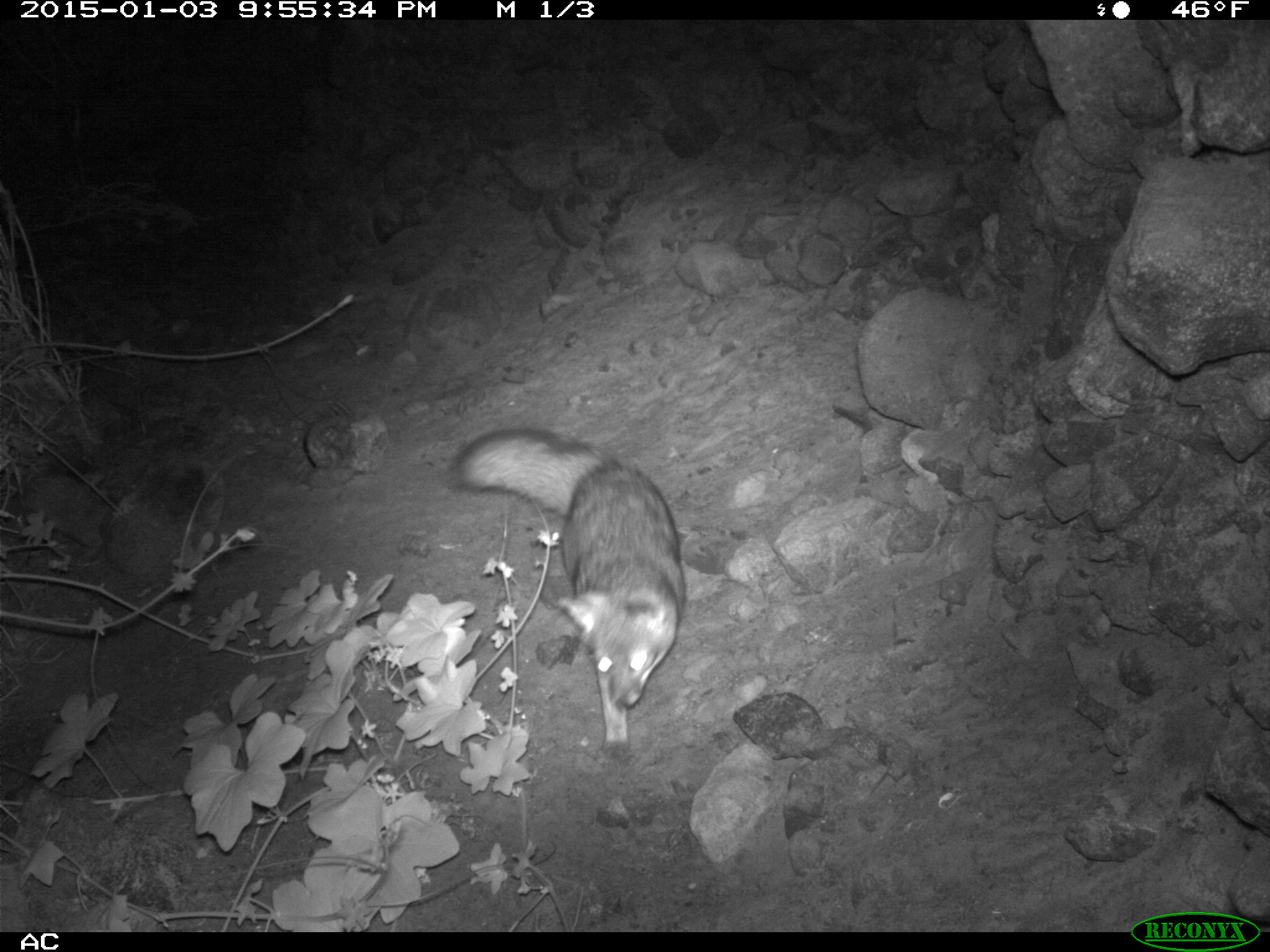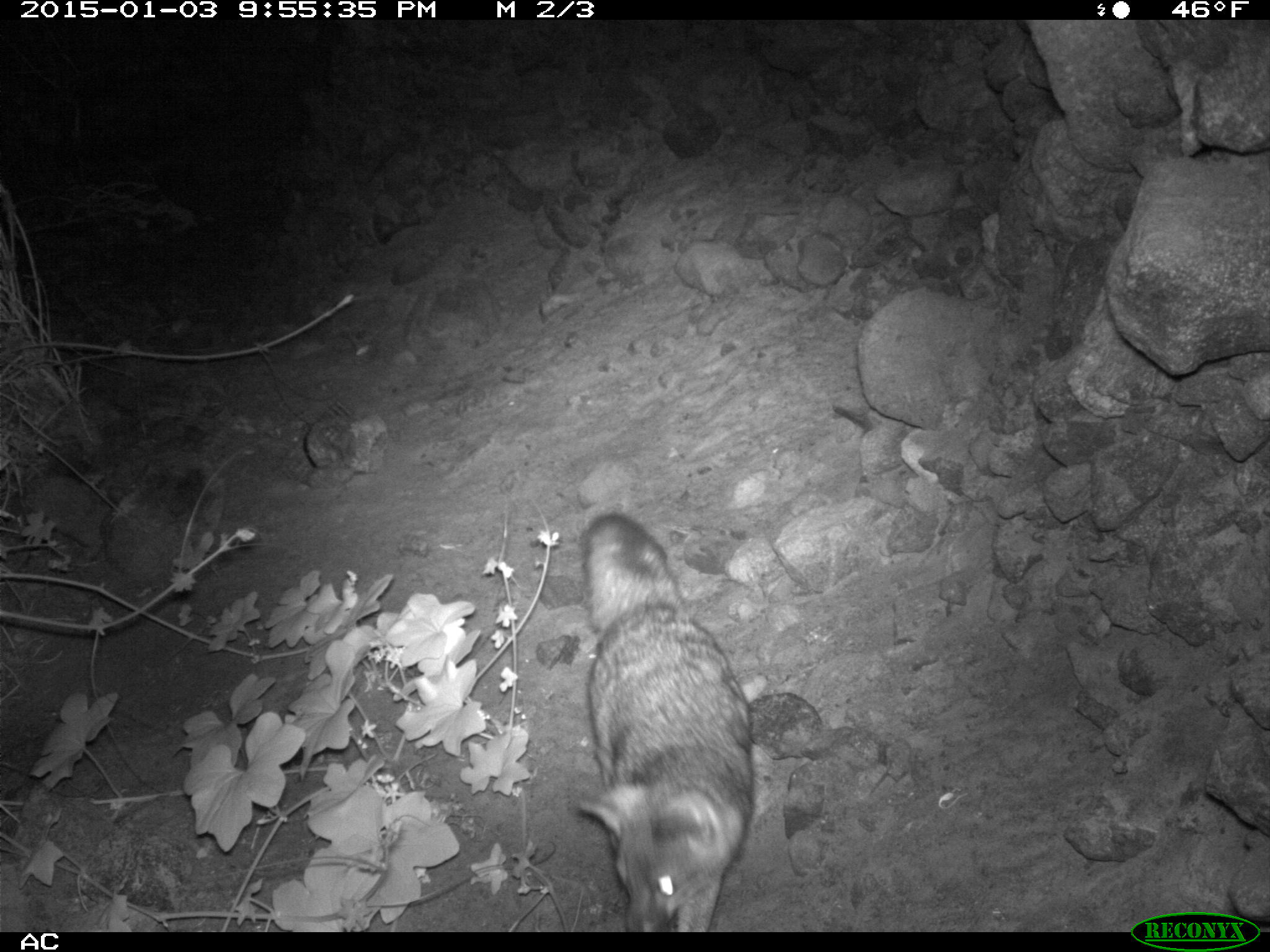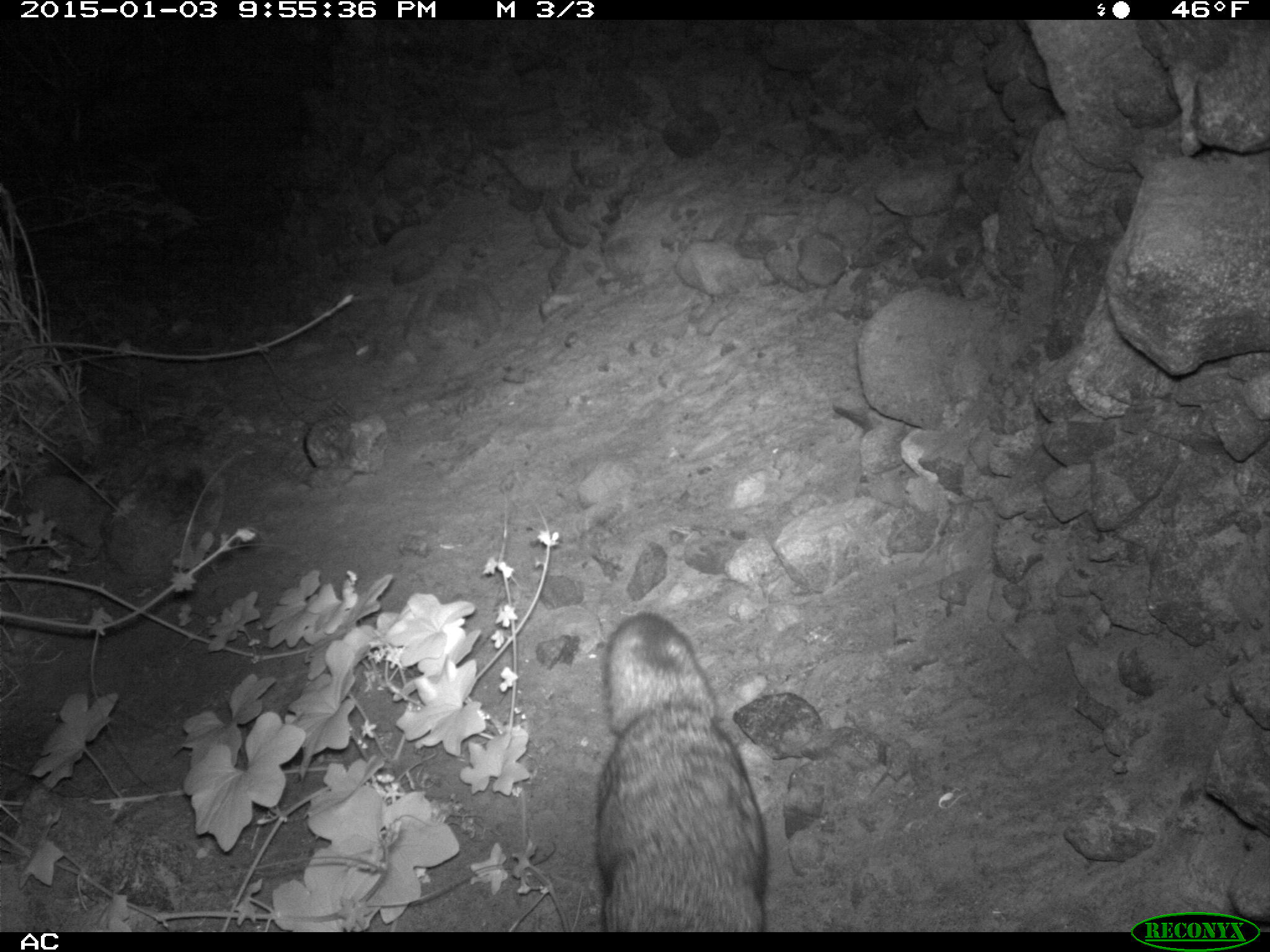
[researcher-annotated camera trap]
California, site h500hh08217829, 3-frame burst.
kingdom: Animalia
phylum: Chordata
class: Mammalia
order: Carnivora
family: Canidae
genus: Urocyon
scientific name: Urocyon littoralis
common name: island fox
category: fox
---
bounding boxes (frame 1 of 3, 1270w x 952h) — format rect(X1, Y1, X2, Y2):
fox: rect(445, 426, 685, 759)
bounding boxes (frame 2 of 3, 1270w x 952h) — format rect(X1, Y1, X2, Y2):
fox: rect(573, 514, 754, 932)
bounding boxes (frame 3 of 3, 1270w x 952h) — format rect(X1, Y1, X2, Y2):
fox: rect(593, 608, 769, 932)